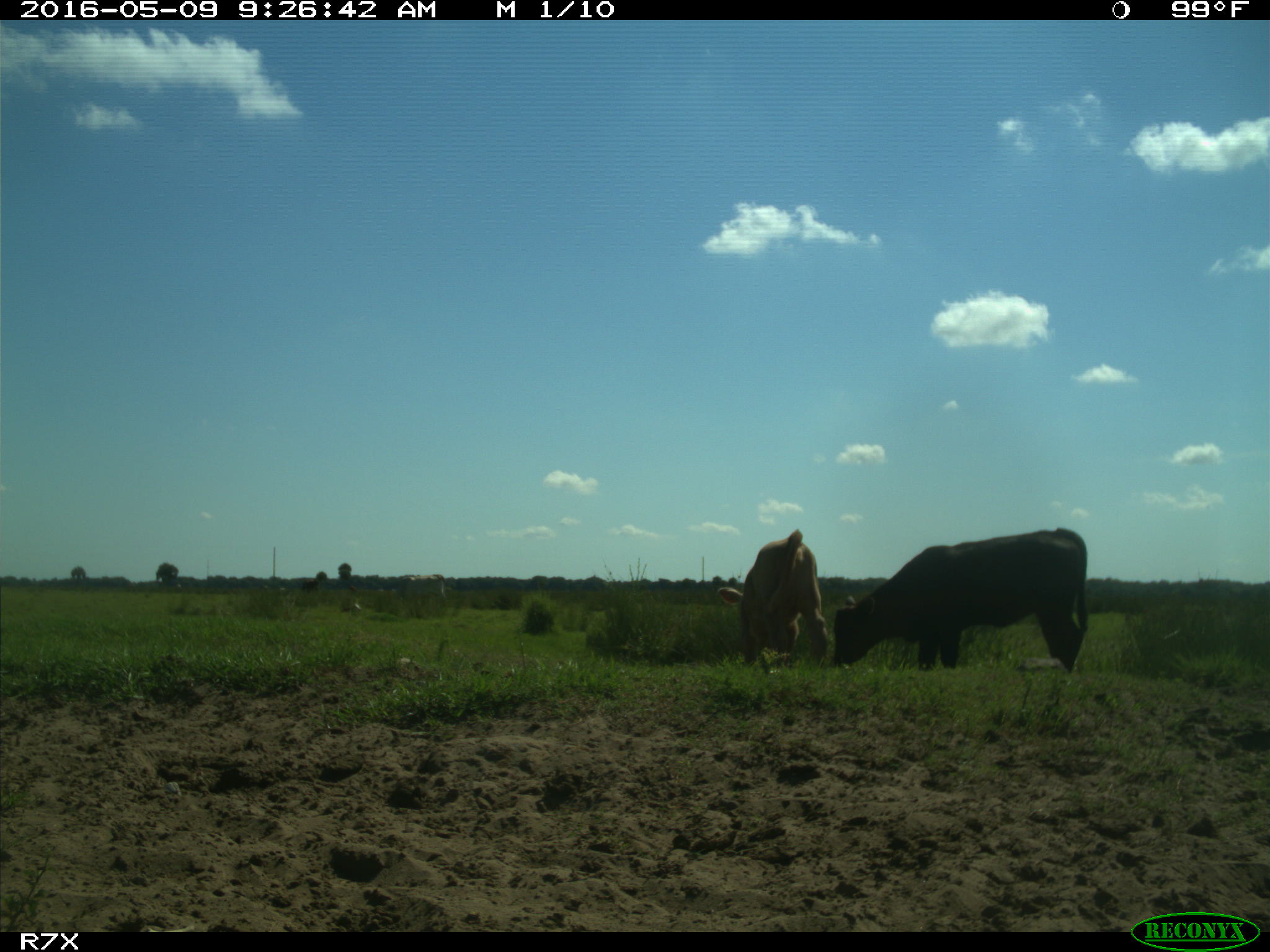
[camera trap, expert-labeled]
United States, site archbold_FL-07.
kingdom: Animalia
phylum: Chordata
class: Mammalia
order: Artiodactyla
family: Bovidae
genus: Bos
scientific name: Bos taurus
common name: domestic cow